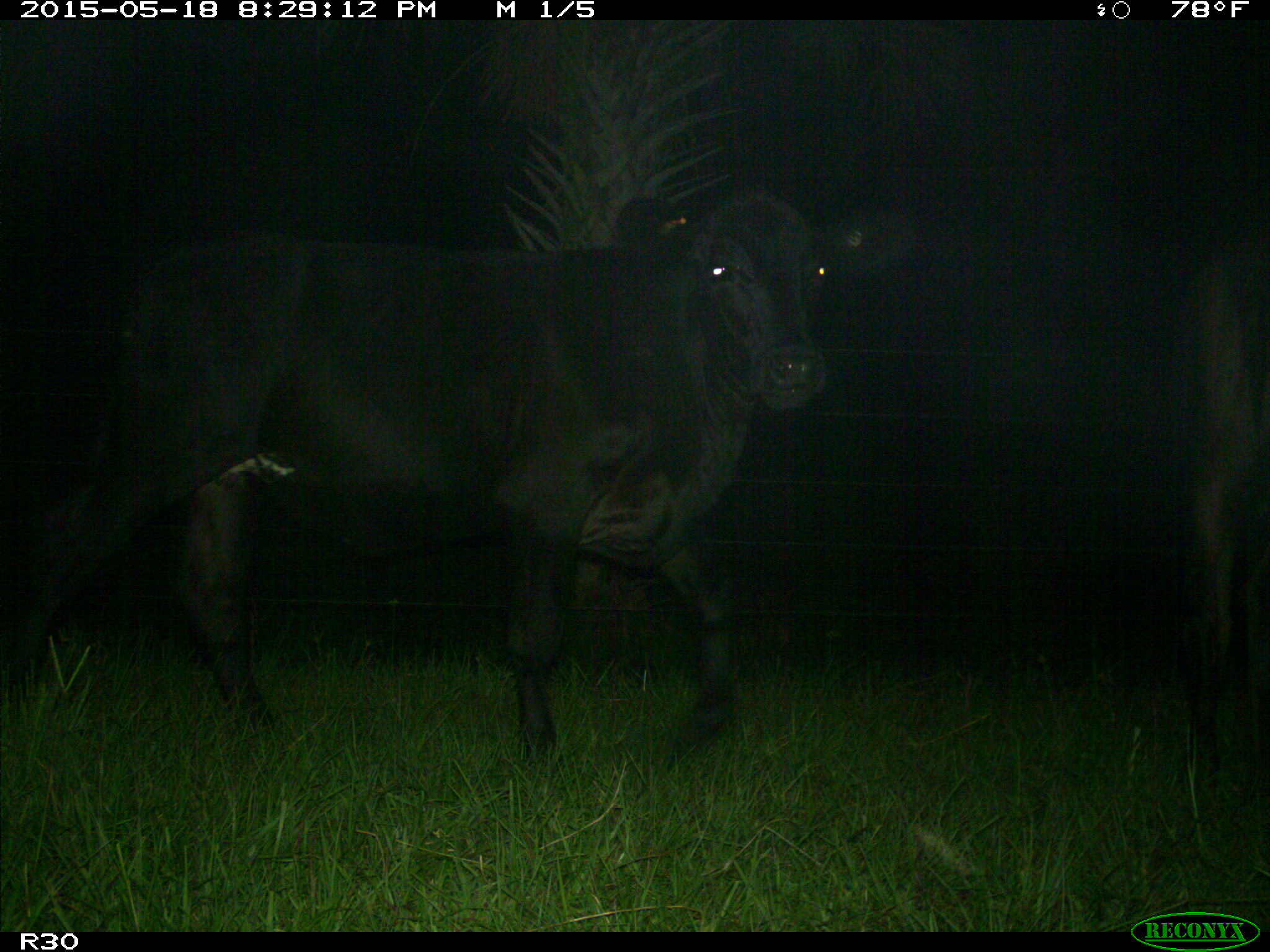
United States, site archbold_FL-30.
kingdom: Animalia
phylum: Chordata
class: Mammalia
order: Artiodactyla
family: Bovidae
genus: Bos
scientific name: Bos taurus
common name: domestic cow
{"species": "Bos taurus (domestic cow)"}